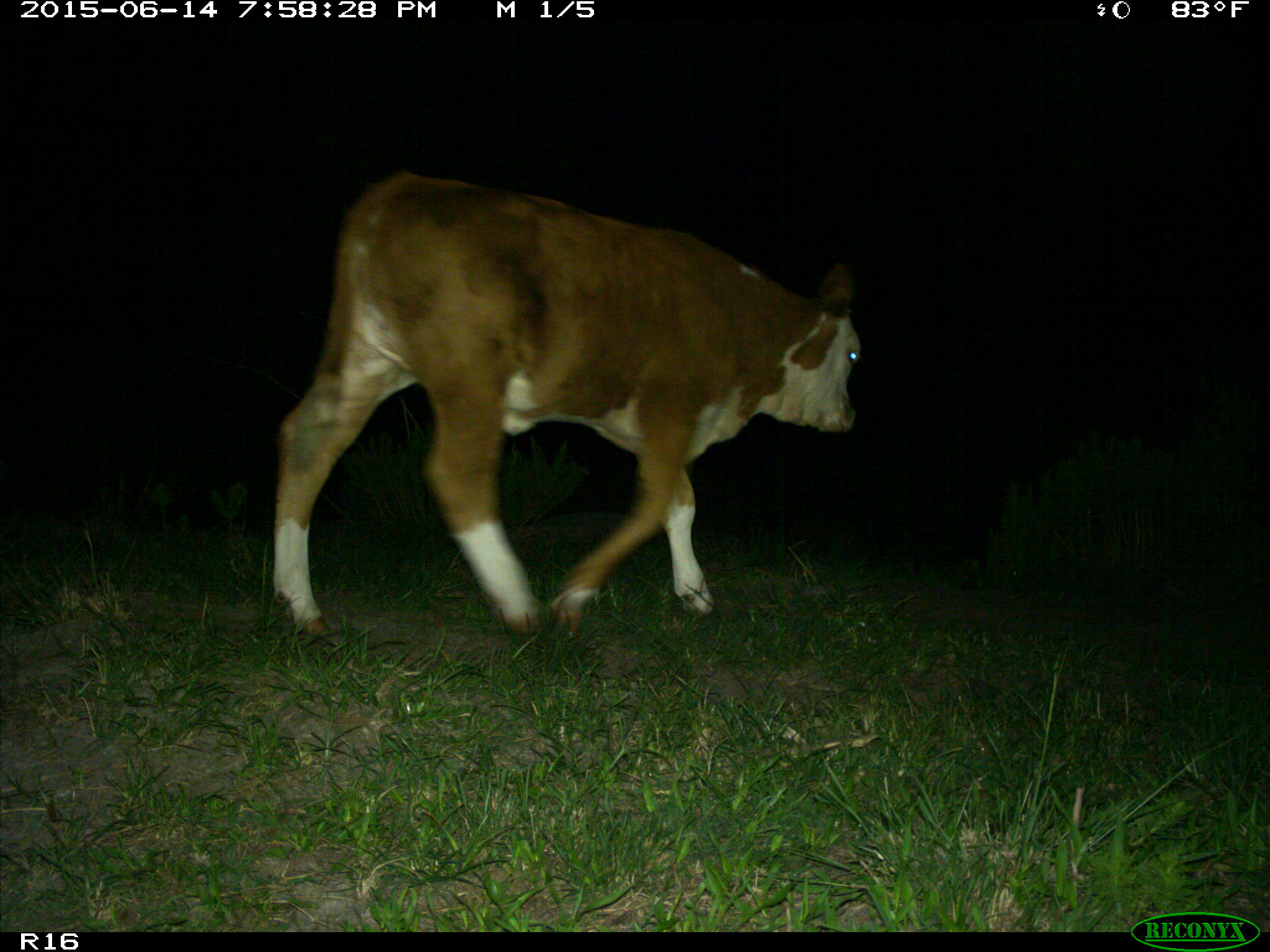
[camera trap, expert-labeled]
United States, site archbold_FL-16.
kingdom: Animalia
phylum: Chordata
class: Mammalia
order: Artiodactyla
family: Bovidae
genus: Bos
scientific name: Bos taurus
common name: domestic cow